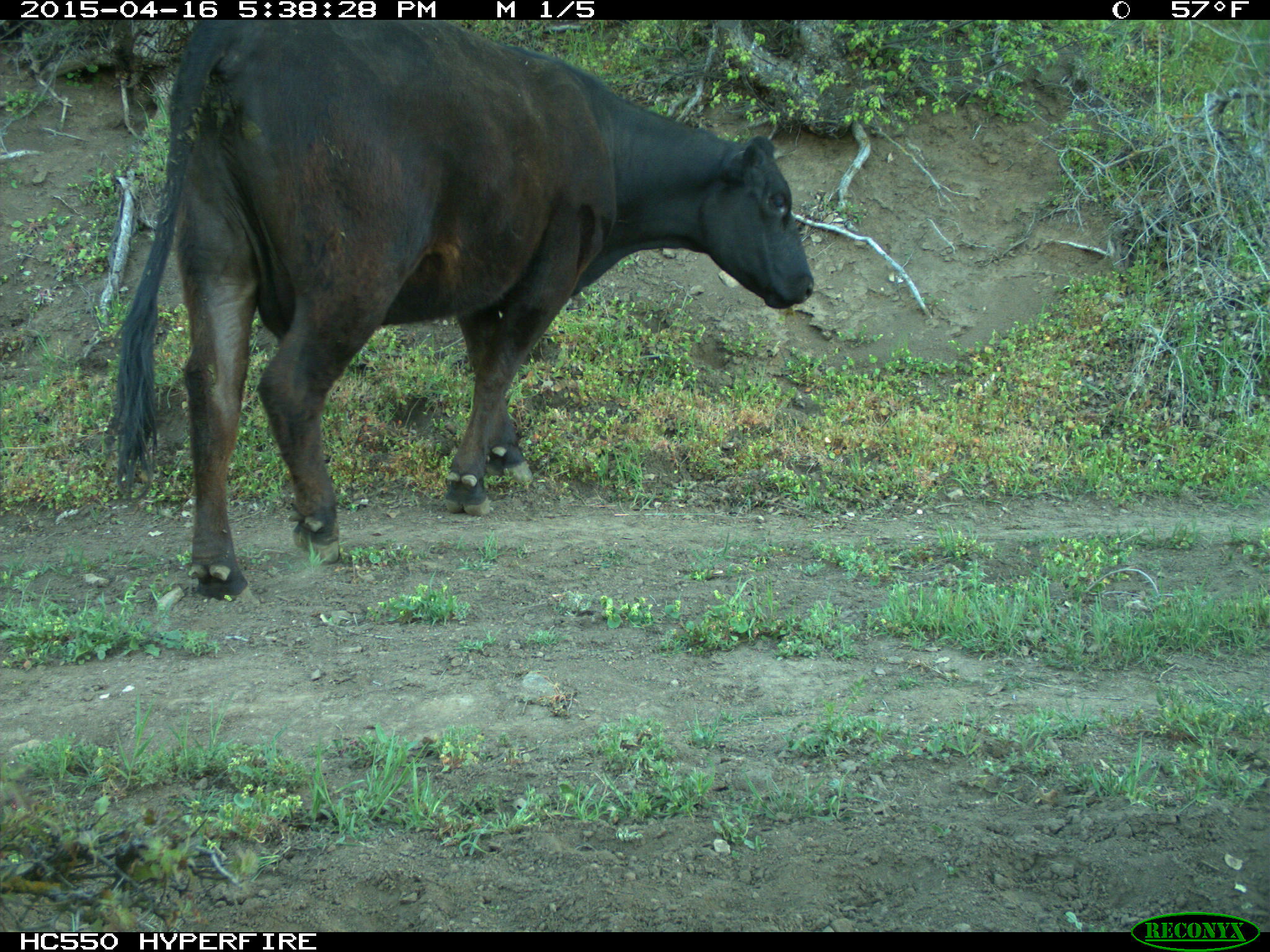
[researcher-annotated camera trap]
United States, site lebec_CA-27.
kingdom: Animalia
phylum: Chordata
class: Mammalia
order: Artiodactyla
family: Bovidae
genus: Bos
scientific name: Bos taurus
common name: domestic cow